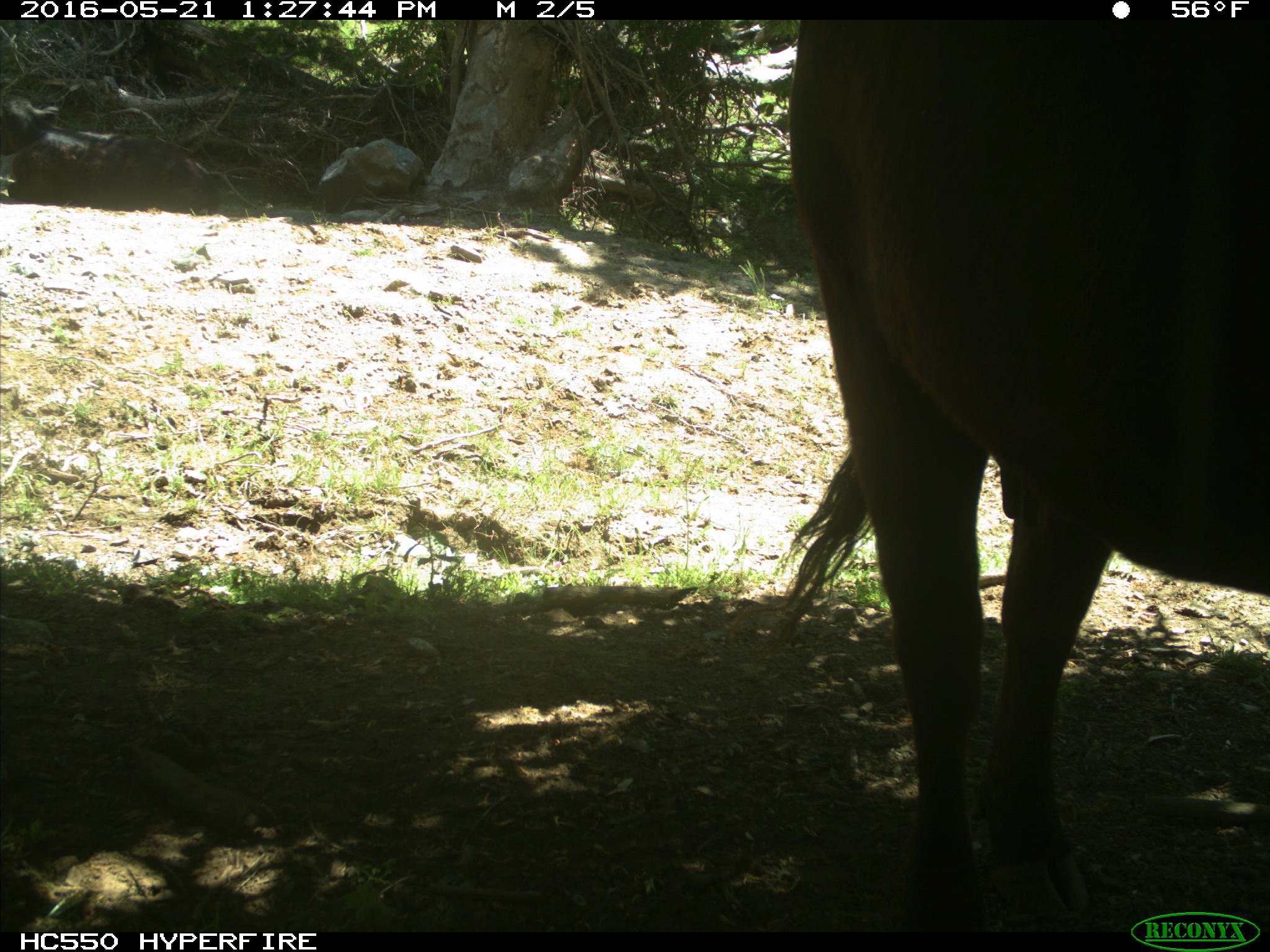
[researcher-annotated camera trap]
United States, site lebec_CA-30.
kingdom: Animalia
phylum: Chordata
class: Mammalia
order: Artiodactyla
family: Bovidae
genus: Bos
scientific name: Bos taurus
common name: domestic cow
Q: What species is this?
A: Bos taurus (domestic cow).